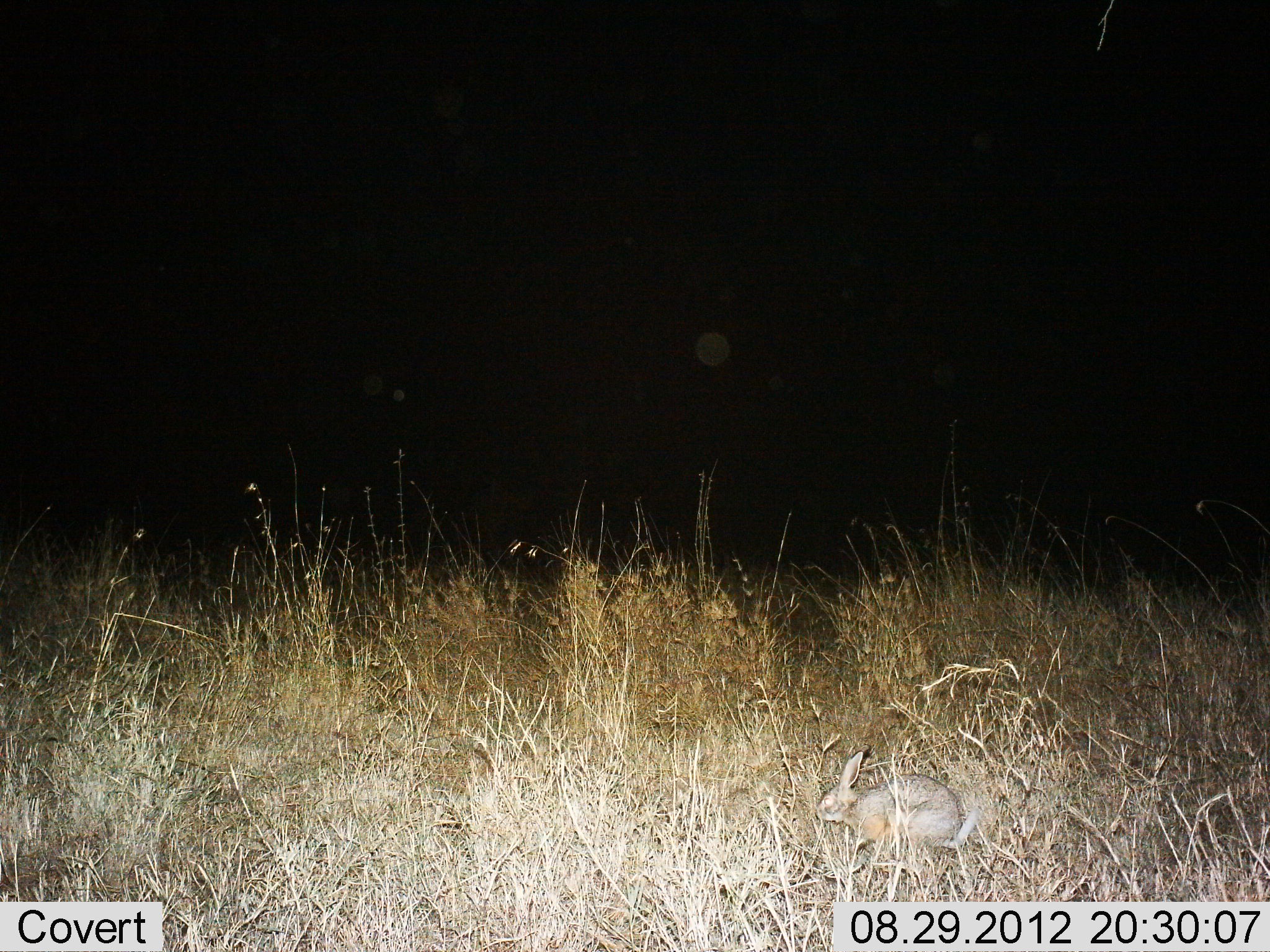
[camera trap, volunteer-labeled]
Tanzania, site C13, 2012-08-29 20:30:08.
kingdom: Animalia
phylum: Chordata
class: Mammalia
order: Lagomorpha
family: Leporidae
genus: Lepus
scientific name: Lepus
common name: hare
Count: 1.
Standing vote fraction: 40%.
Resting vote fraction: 30%.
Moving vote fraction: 40%.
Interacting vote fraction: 0%.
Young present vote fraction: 0%.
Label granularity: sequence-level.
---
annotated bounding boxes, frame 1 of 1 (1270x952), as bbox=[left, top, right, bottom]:
animal: bbox=[814, 744, 980, 851]